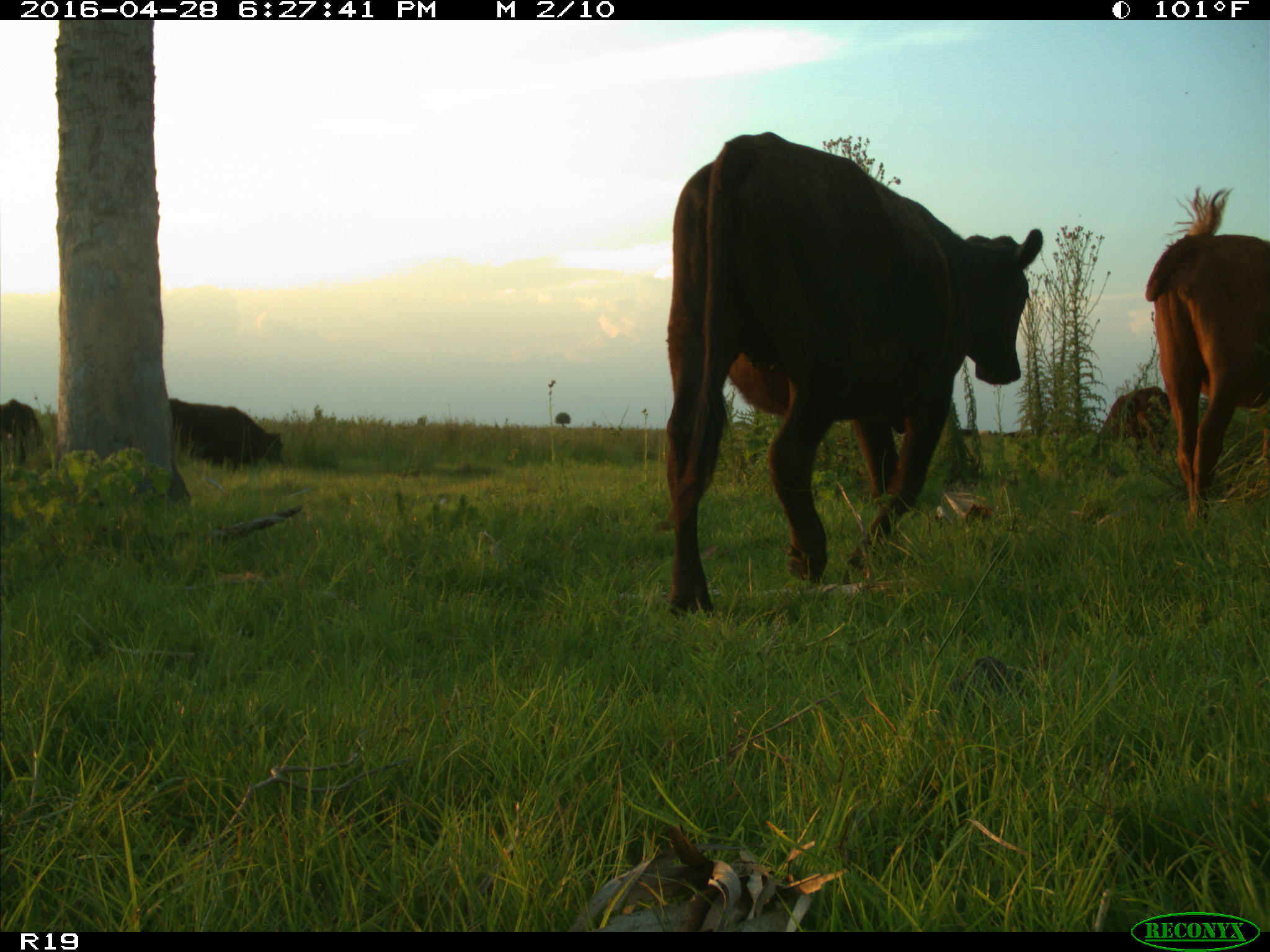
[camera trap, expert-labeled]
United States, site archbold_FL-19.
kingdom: Animalia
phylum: Chordata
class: Mammalia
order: Artiodactyla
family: Bovidae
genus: Bos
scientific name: Bos taurus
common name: domestic cow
Bos taurus (domestic cow).